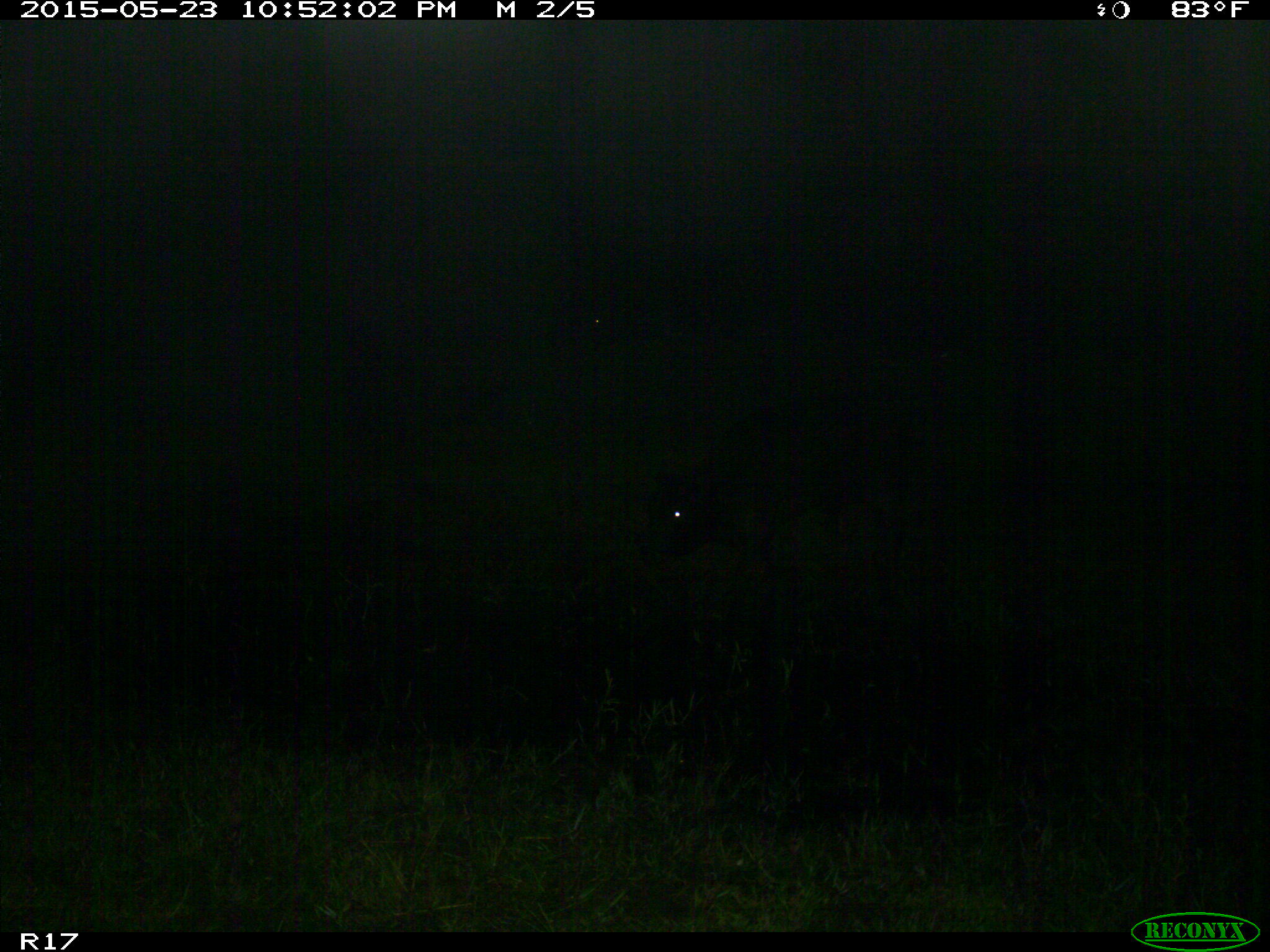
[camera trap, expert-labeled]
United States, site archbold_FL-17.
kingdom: Animalia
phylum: Chordata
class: Mammalia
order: Artiodactyla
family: Bovidae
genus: Bos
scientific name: Bos taurus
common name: domestic cow